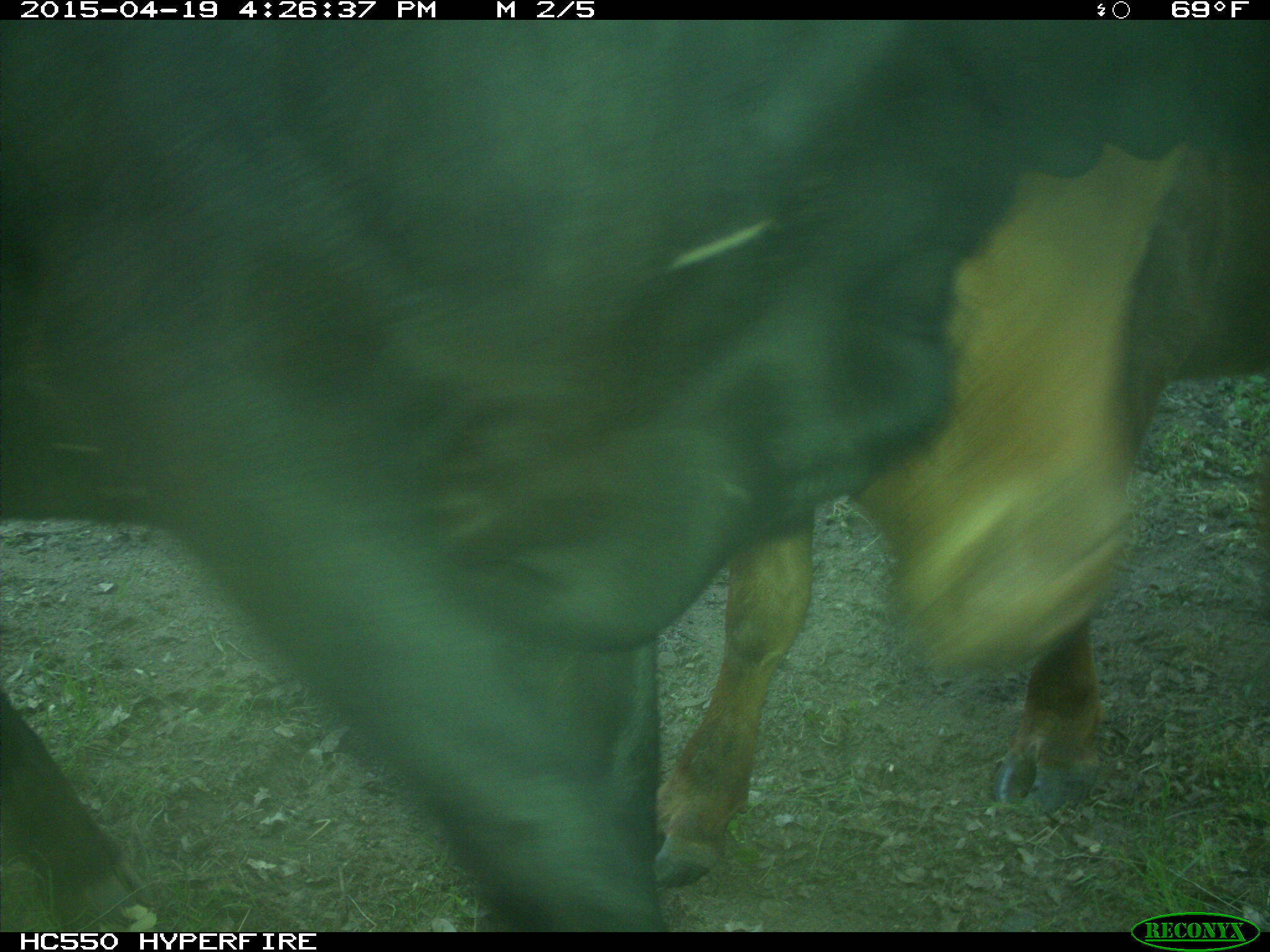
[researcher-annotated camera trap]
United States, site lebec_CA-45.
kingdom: Animalia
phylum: Chordata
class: Mammalia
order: Artiodactyla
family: Bovidae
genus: Bos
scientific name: Bos taurus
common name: domestic cow